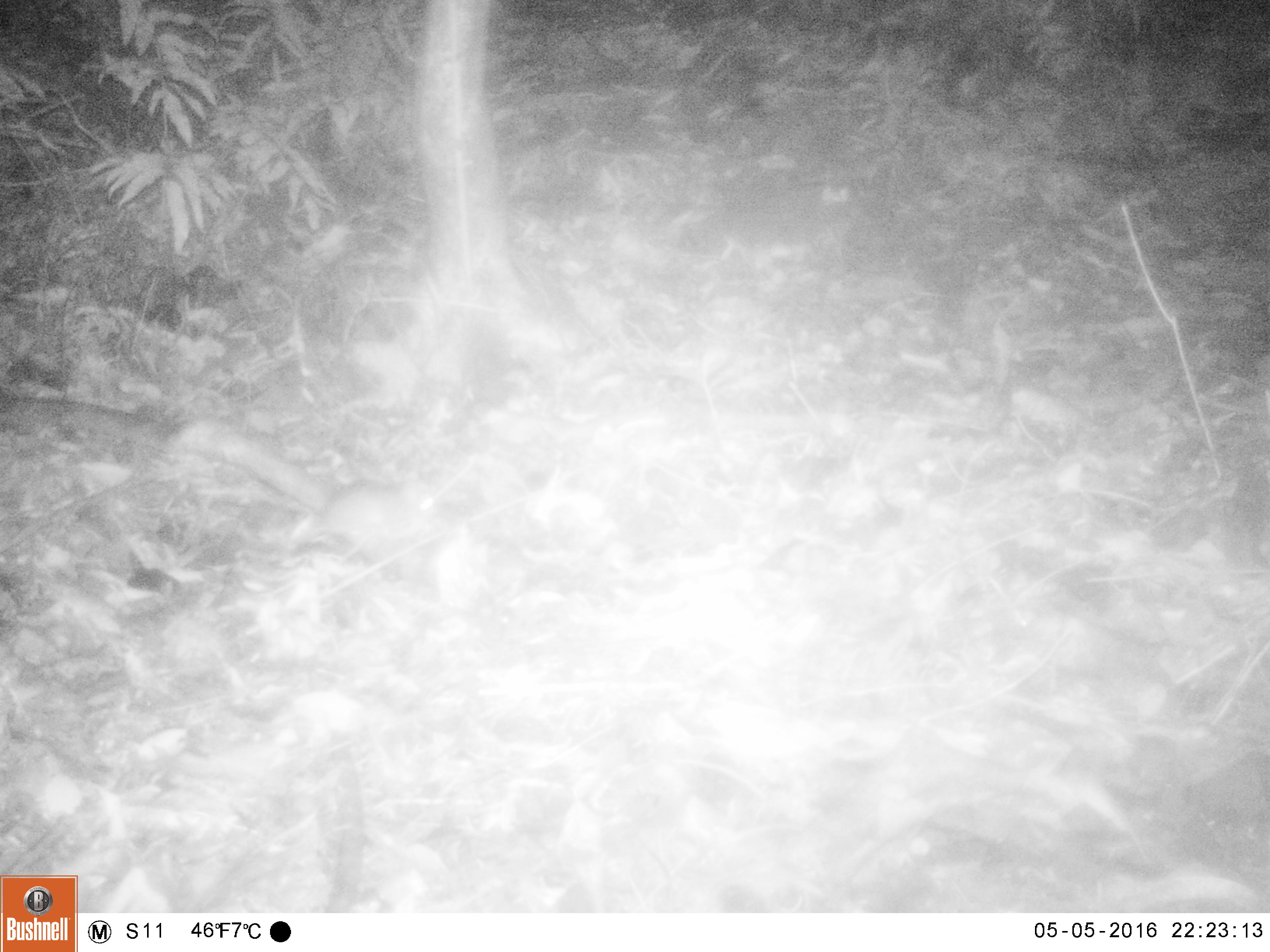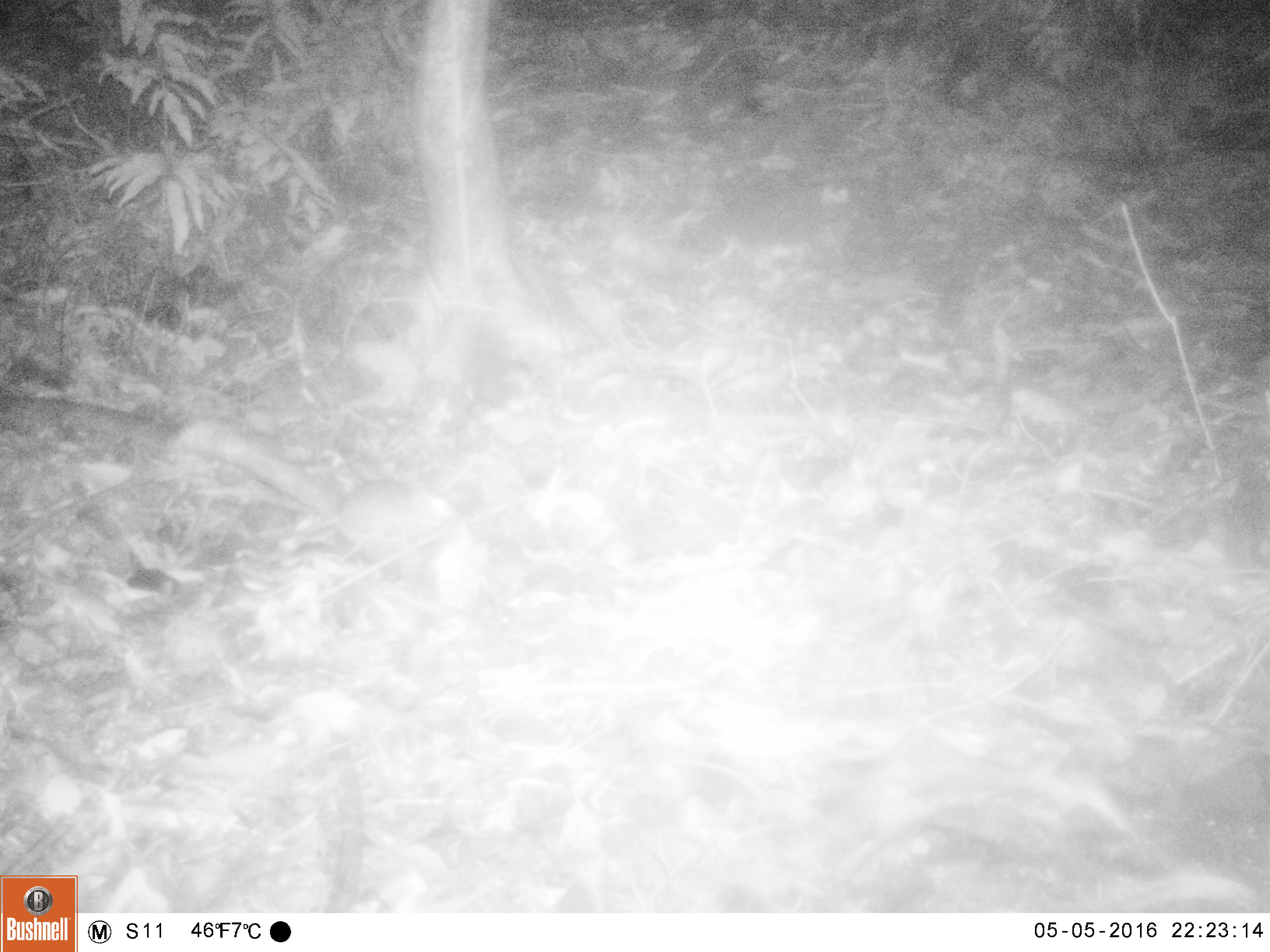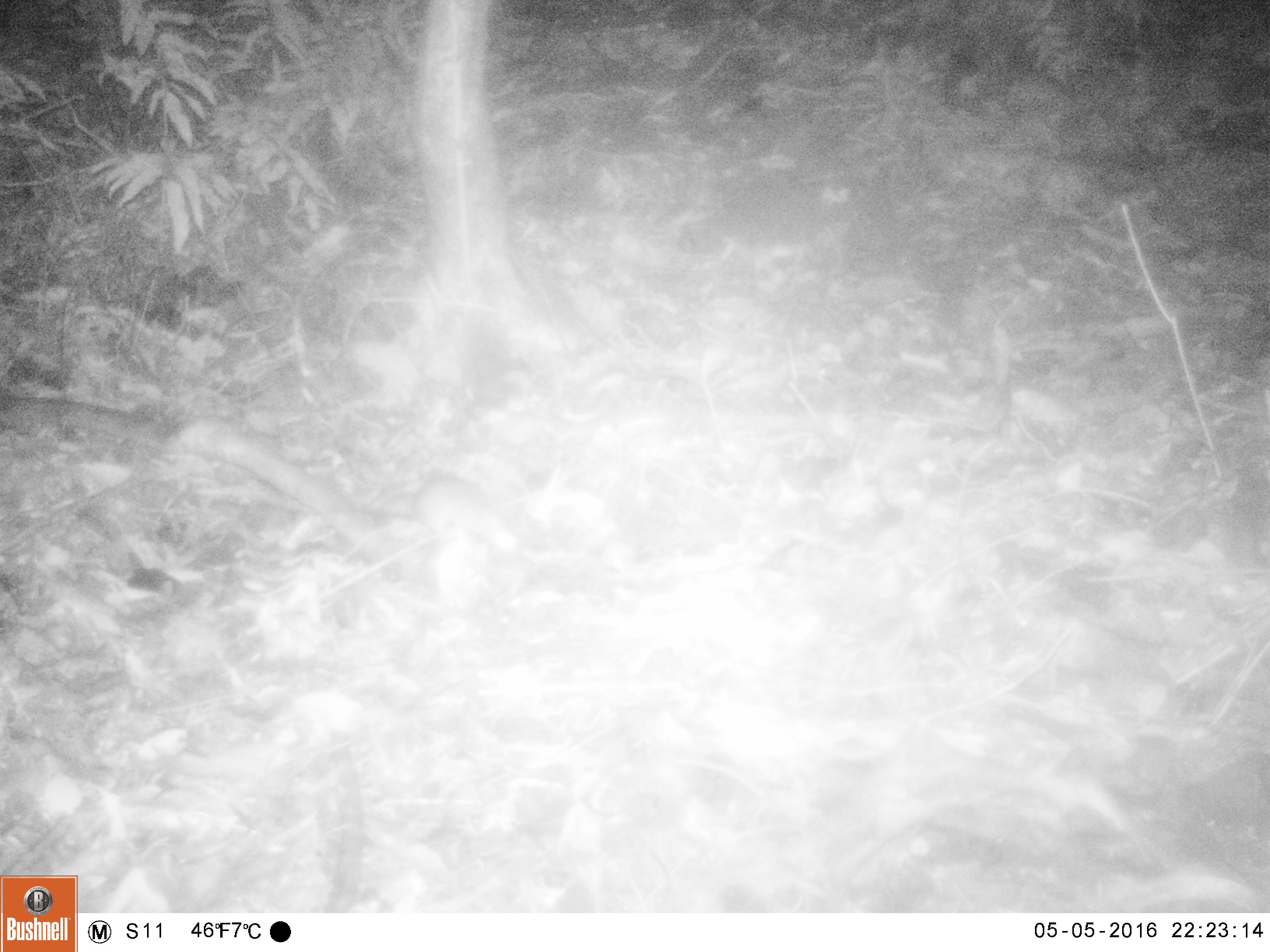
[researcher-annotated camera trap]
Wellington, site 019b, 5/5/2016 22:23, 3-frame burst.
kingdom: Animalia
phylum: Chordata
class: Mammalia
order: Rodentia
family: Muridae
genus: Rattus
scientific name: Rattus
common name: rat